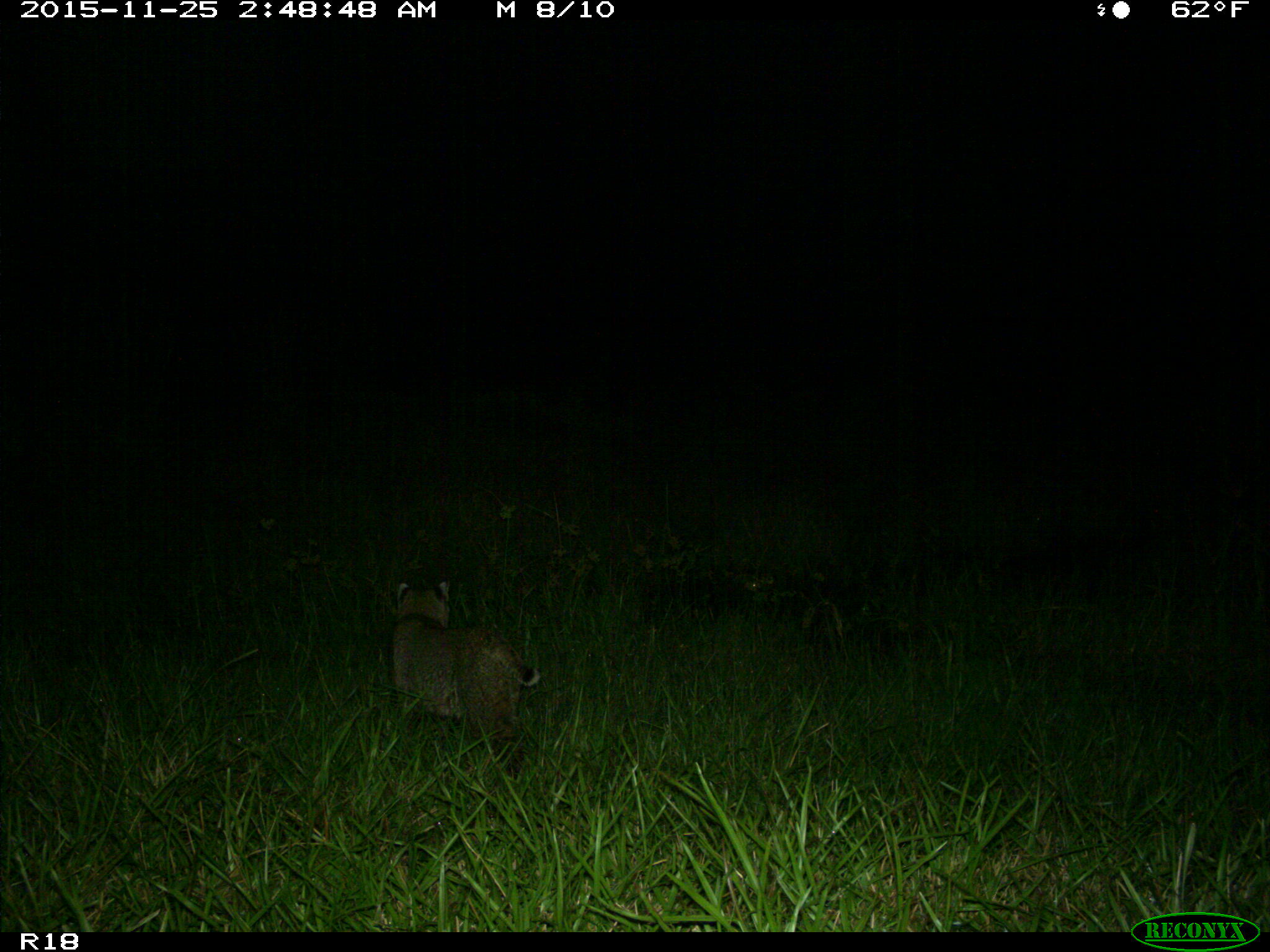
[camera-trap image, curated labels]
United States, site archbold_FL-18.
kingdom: Animalia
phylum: Chordata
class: Mammalia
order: Carnivora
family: Felidae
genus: Lynx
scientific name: Lynx rufus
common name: bobcat